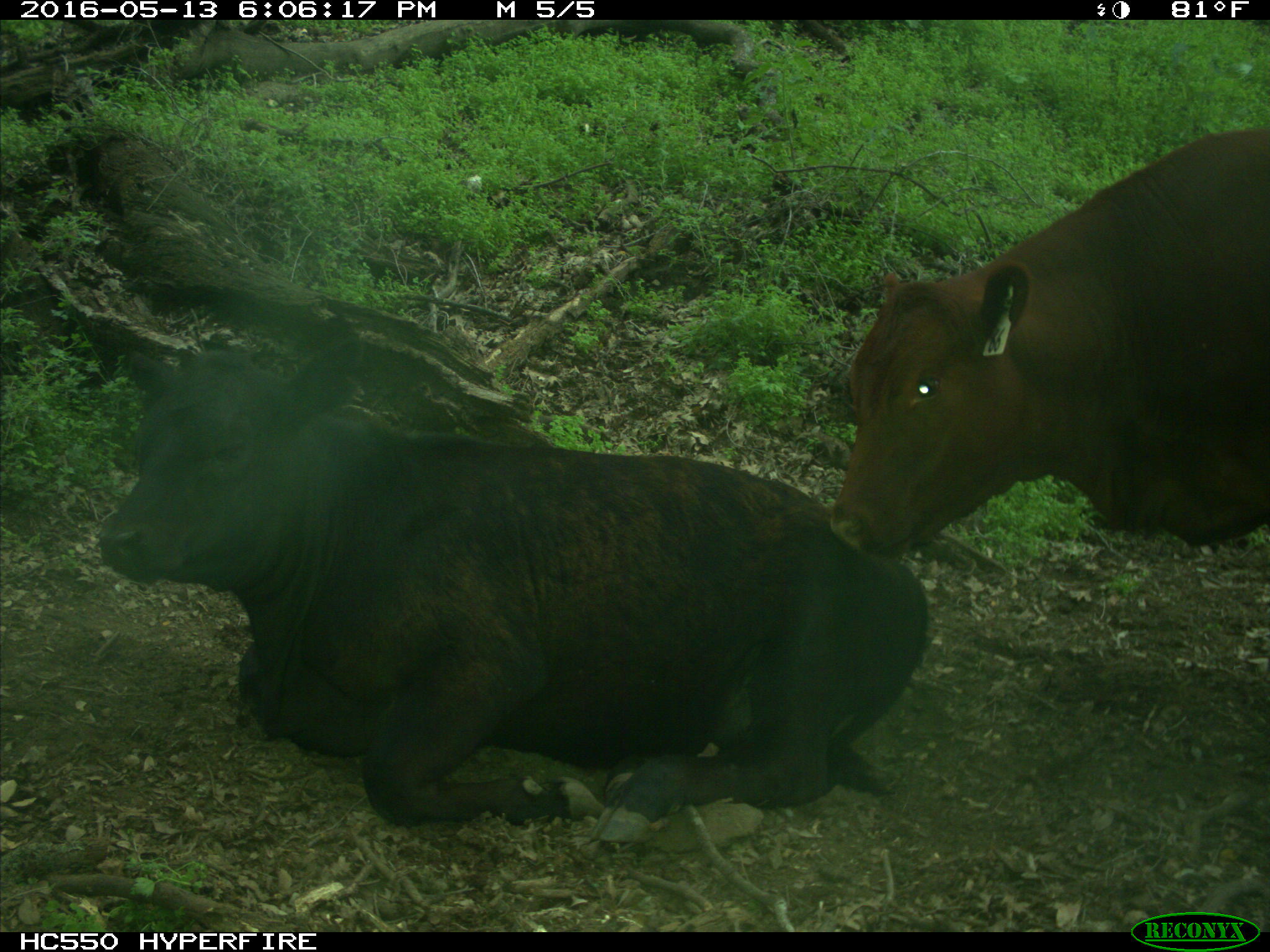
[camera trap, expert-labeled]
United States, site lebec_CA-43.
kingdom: Animalia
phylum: Chordata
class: Mammalia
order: Artiodactyla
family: Bovidae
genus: Bos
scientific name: Bos taurus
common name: domestic cow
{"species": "Bos taurus (domestic cow)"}